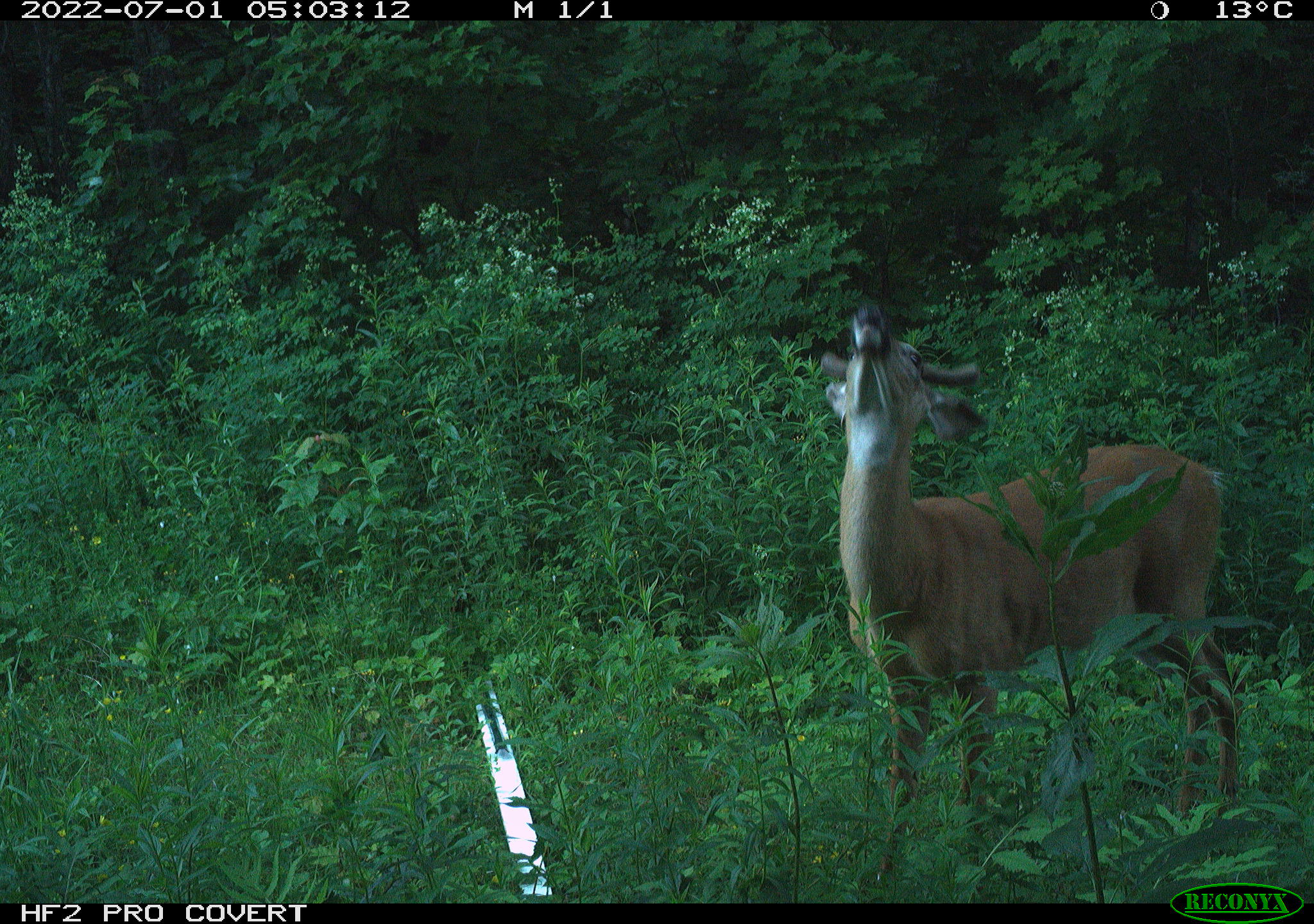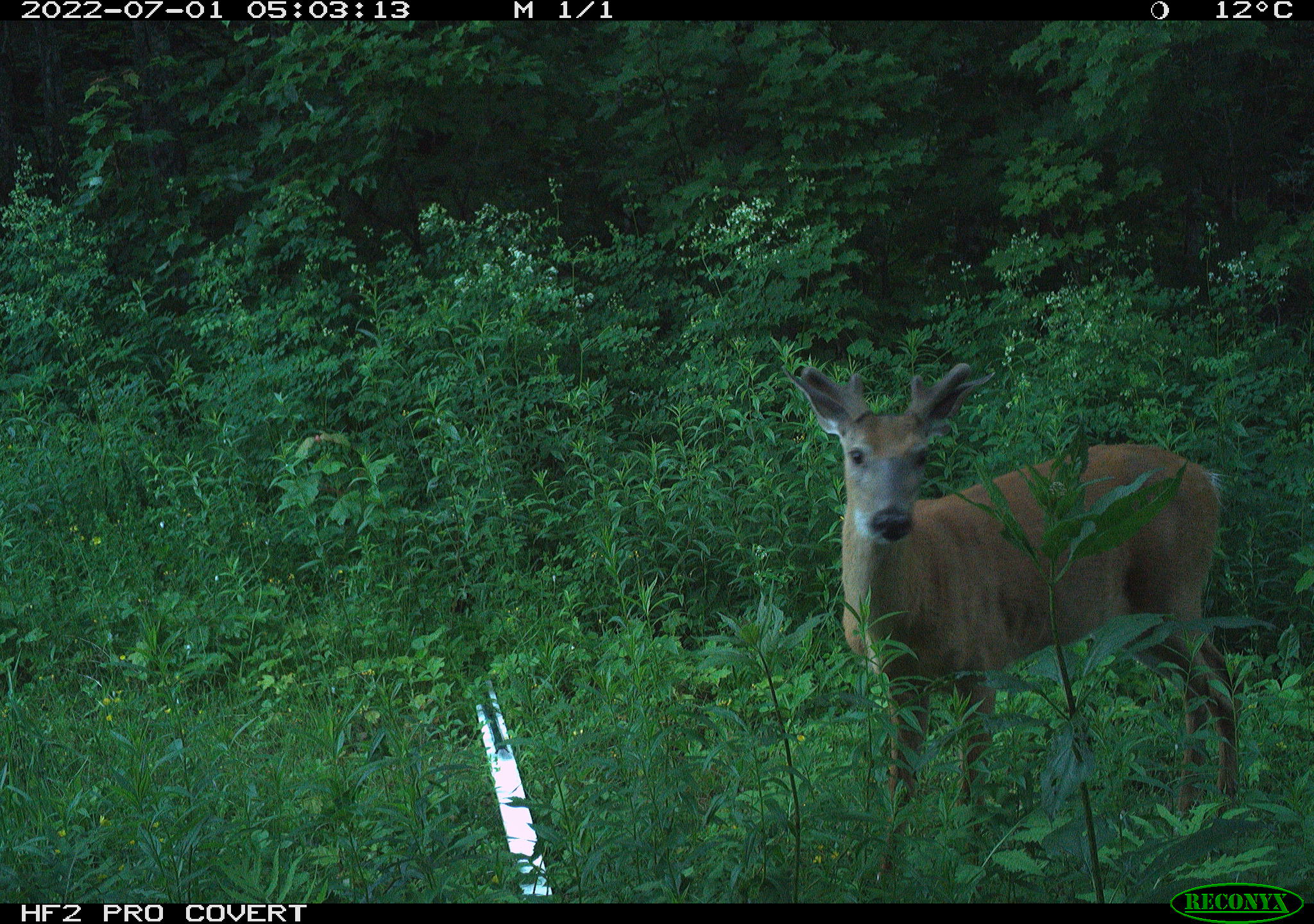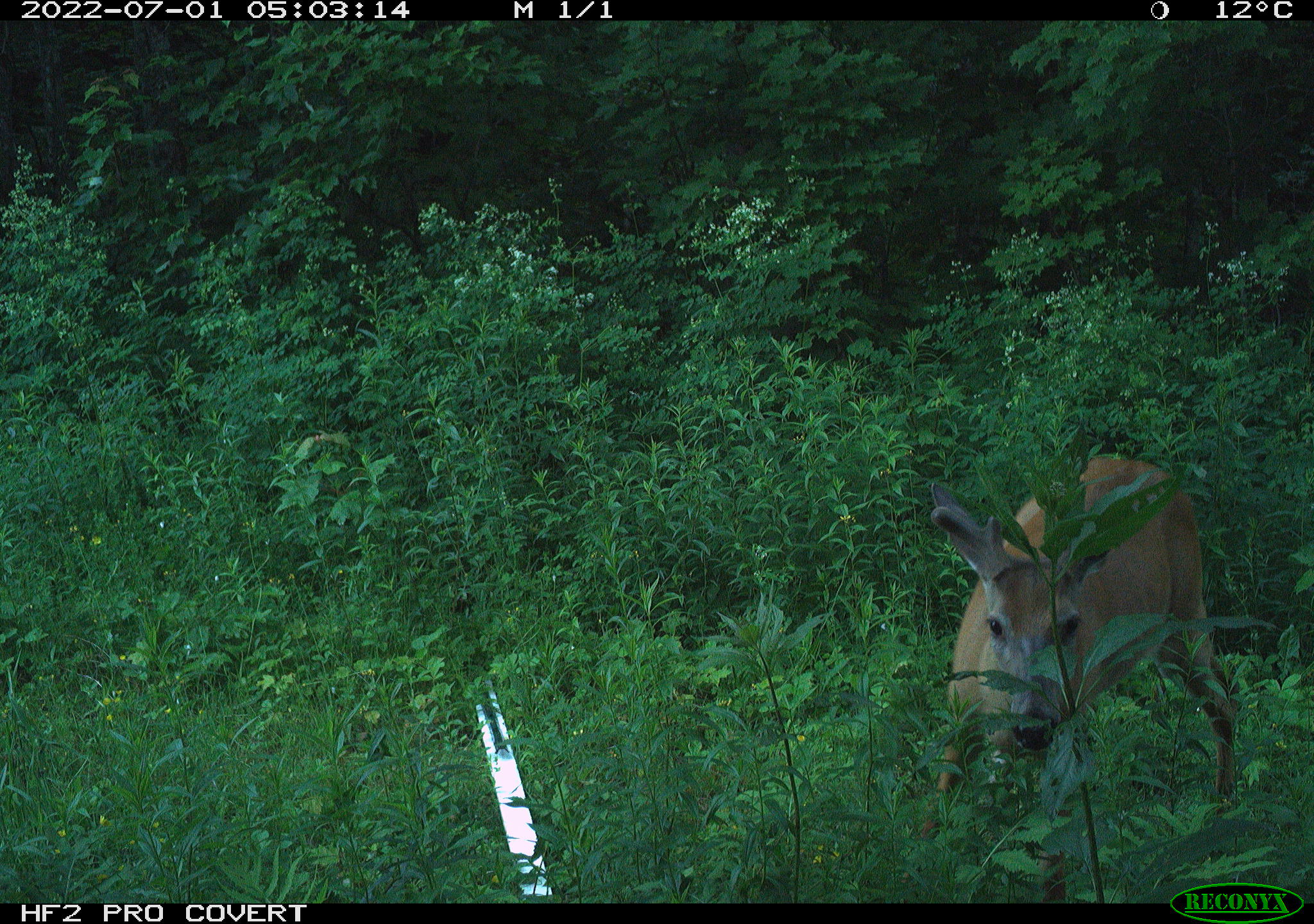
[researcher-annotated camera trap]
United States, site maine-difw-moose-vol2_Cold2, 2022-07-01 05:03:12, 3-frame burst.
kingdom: Animalia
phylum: Chordata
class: Mammalia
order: Artiodactyla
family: Cervidae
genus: Odocoileus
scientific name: Odocoileus virginianus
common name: white-tailed deer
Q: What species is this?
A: White-tailed deer (Odocoileus virginianus).